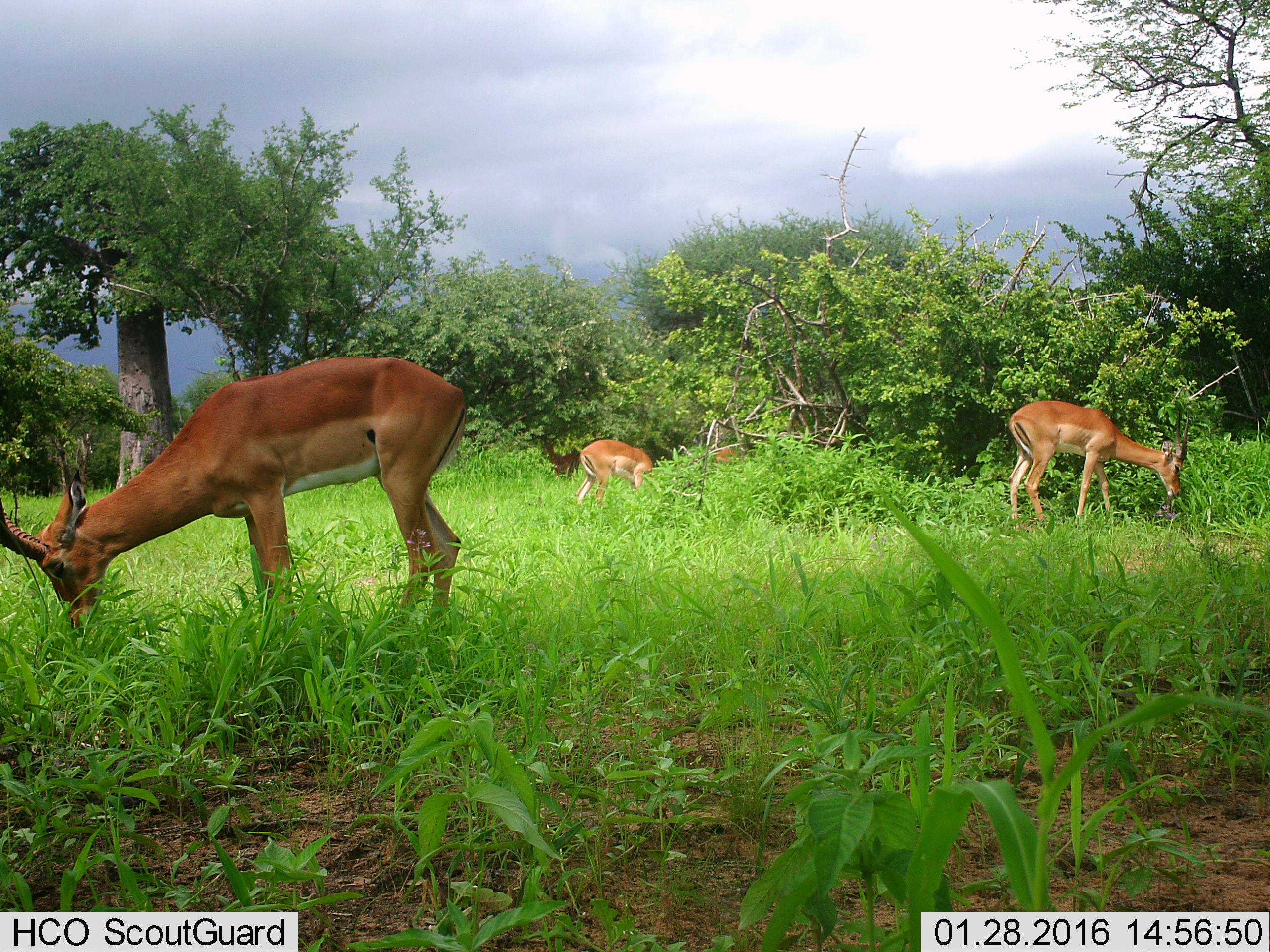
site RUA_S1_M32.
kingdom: Animalia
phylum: Chordata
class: Mammalia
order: Artiodactyla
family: Bovidae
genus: Aepyceros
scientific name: Aepyceros melampus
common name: impala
Impala (Aepyceros melampus), count 4. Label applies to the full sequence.